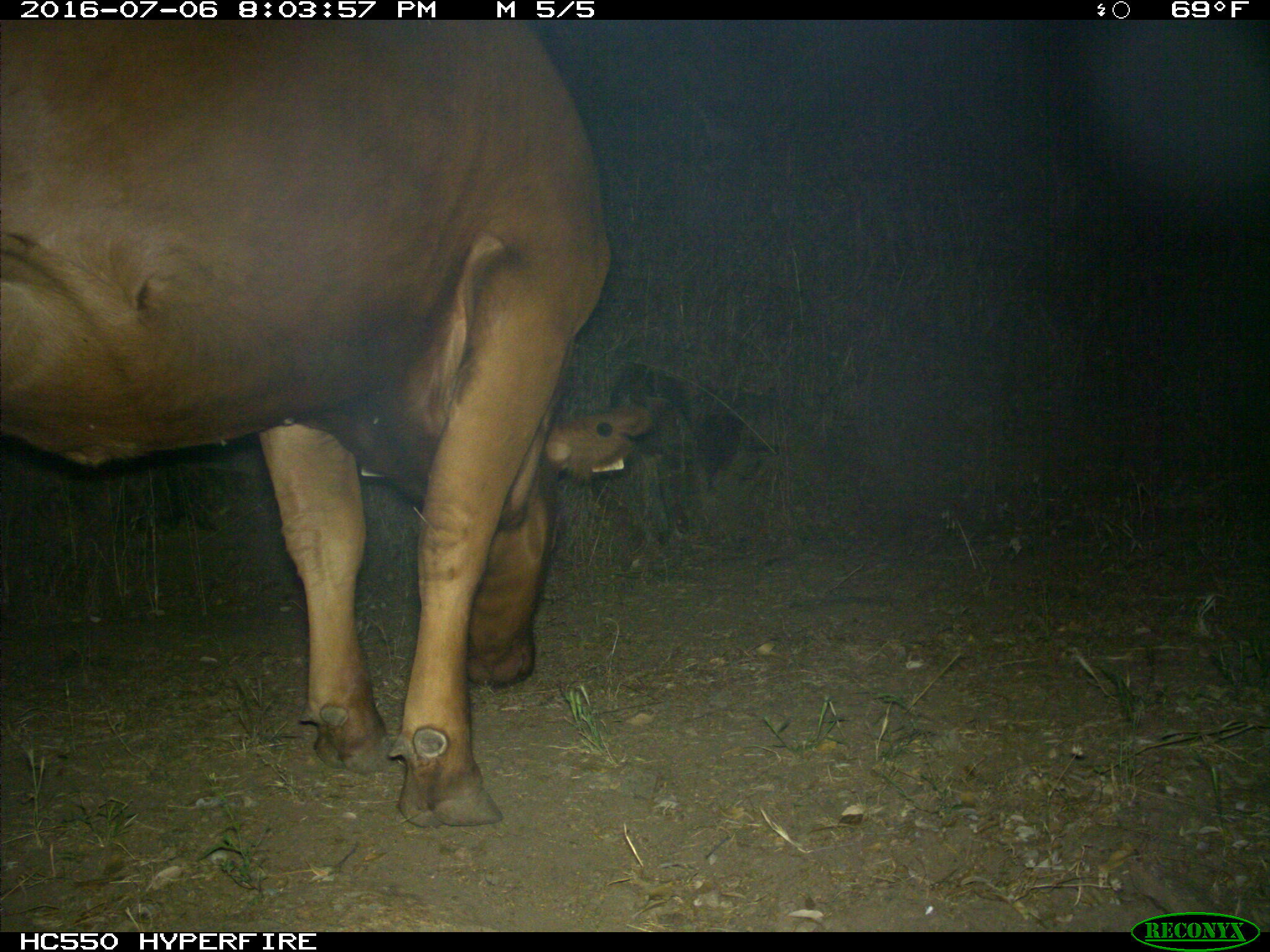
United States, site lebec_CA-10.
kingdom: Animalia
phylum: Chordata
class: Mammalia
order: Artiodactyla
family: Bovidae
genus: Bos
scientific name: Bos taurus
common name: domestic cow